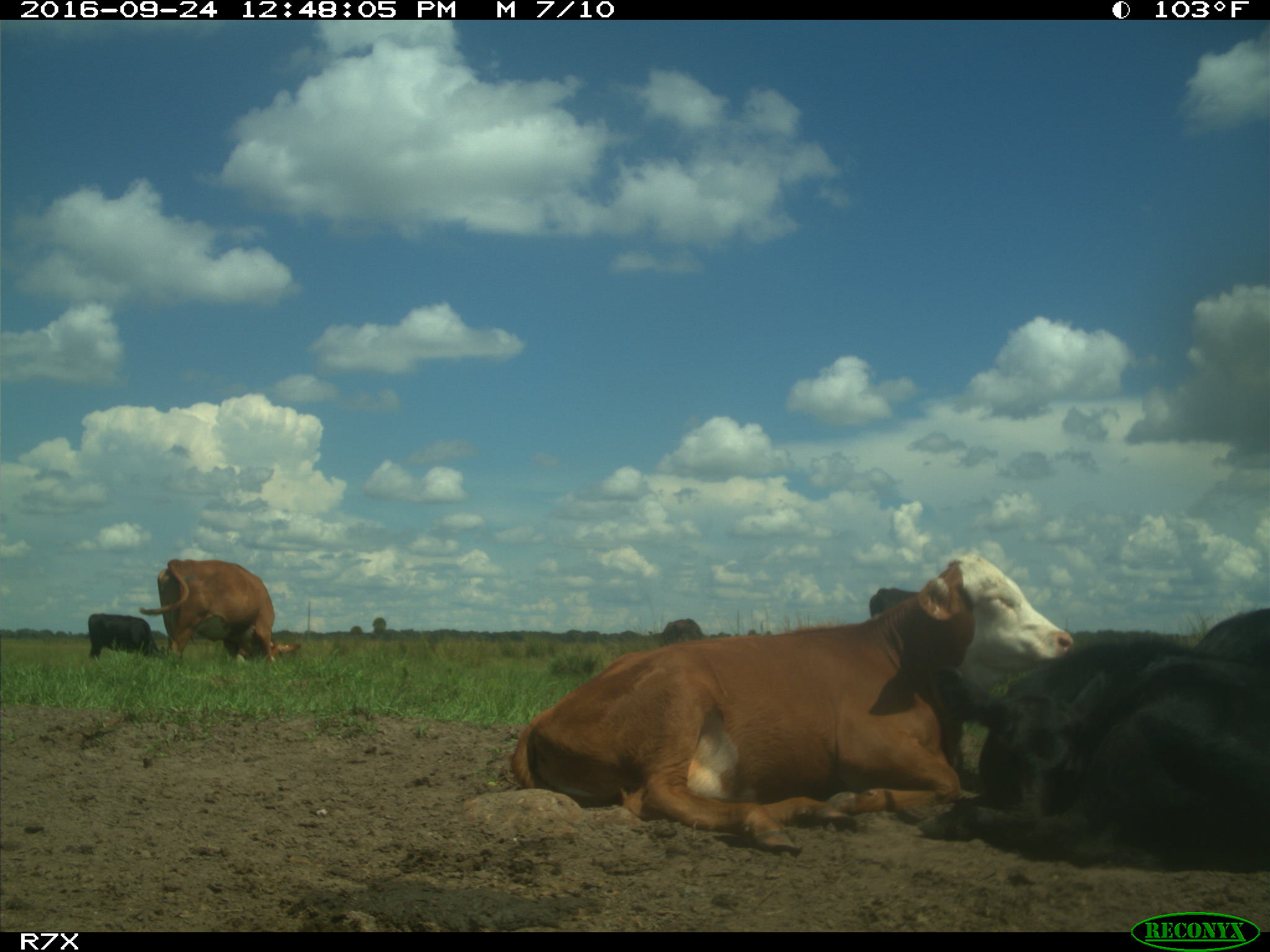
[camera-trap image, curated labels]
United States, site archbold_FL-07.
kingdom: Animalia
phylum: Chordata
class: Mammalia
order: Artiodactyla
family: Bovidae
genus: Bos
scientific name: Bos taurus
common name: domestic cow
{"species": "Bos taurus (domestic cow)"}